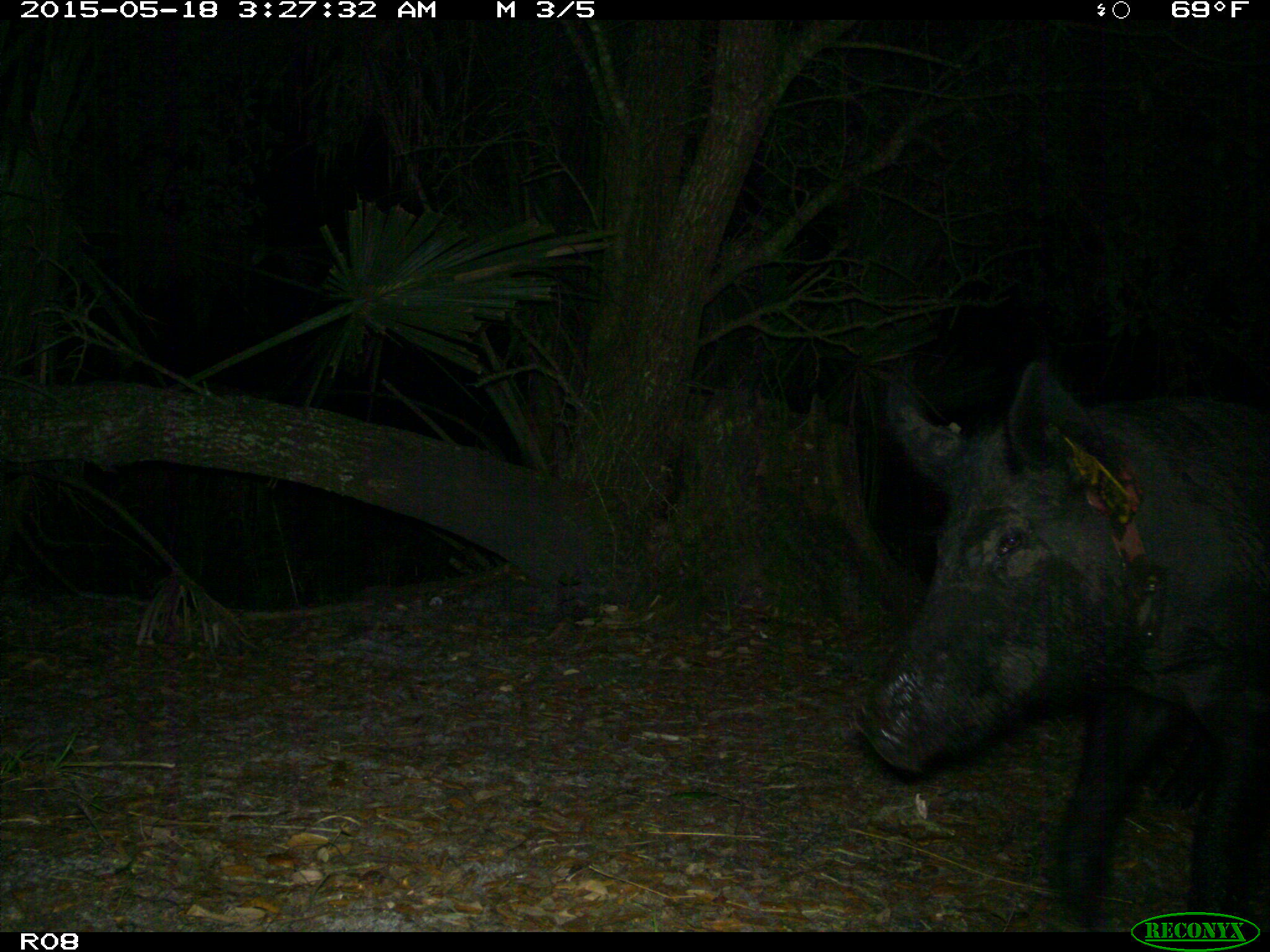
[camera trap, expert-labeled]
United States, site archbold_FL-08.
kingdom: Animalia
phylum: Chordata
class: Mammalia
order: Artiodactyla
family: Suidae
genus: Sus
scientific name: Sus scrofa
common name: wild boar